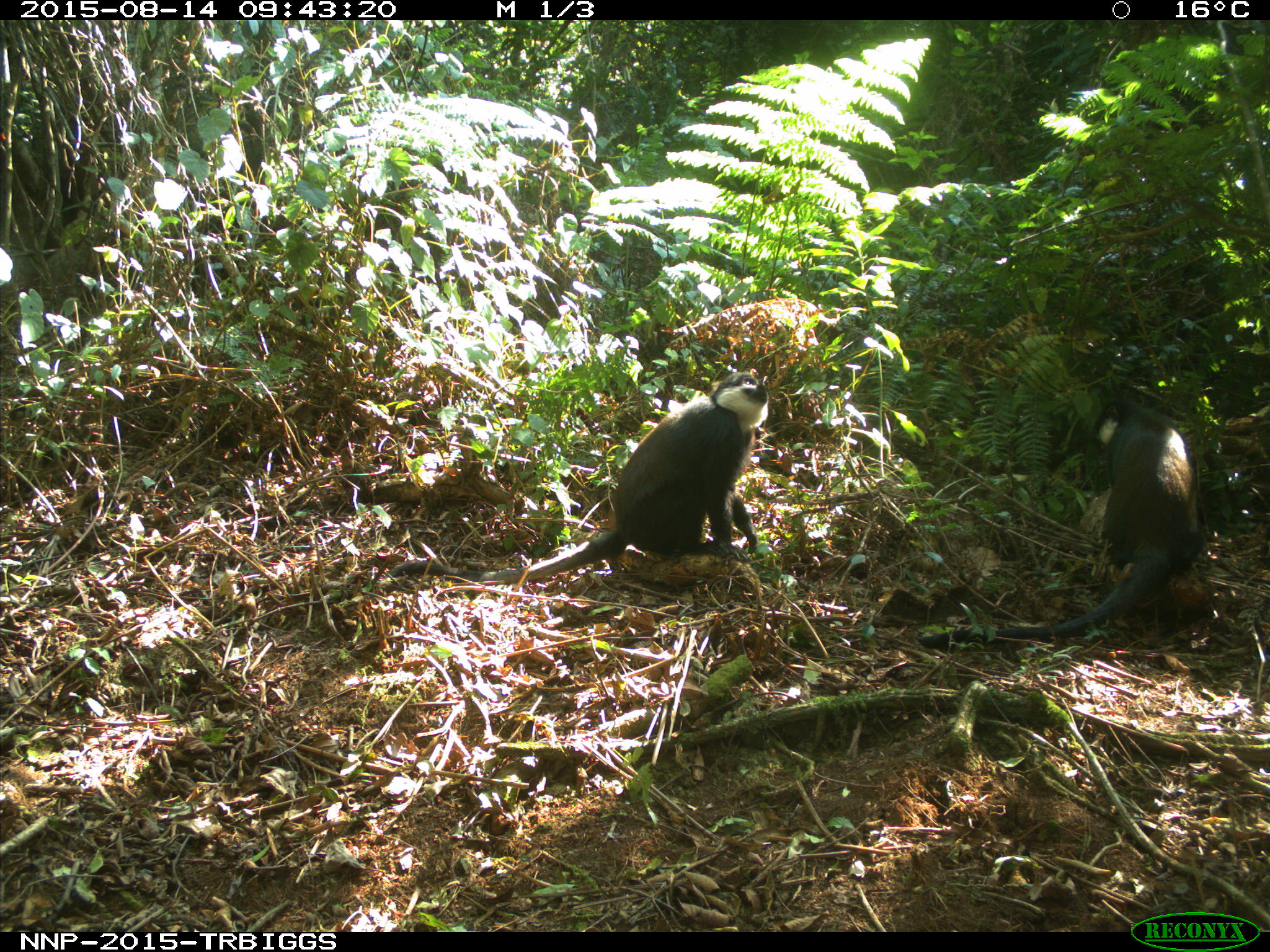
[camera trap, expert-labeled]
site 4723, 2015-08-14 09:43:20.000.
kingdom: Animalia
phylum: Chordata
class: Mammalia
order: Primates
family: Cercopithecidae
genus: Allochrocebus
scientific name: Allochrocebus lhoesti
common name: l'hoest's monkey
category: cercopithecus lhoesti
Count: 2.